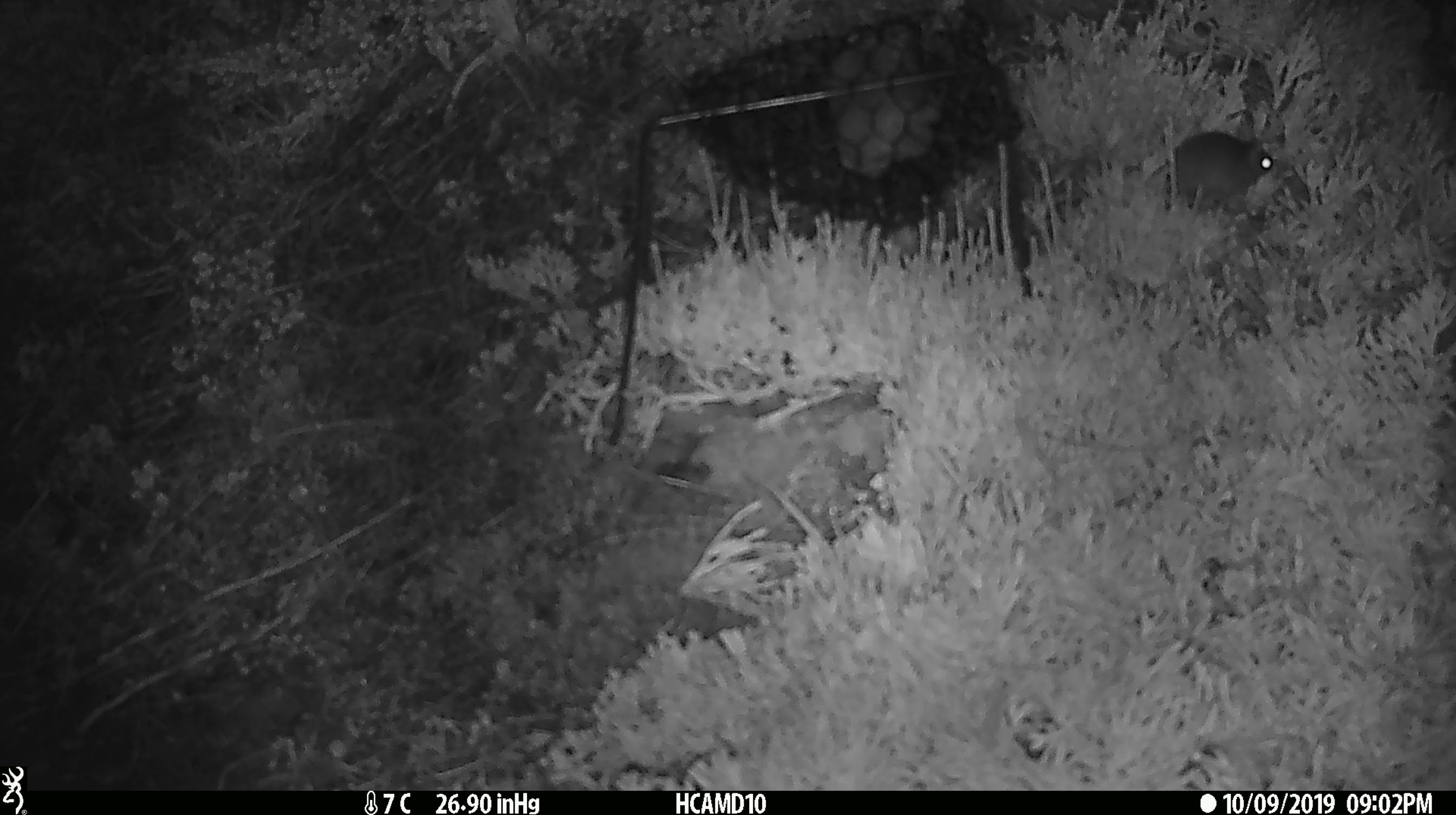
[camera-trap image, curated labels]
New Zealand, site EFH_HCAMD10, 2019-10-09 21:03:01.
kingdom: Animalia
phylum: Chordata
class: Mammalia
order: Rodentia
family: Muridae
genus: Mus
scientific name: Mus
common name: mouse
Mouse (Mus).